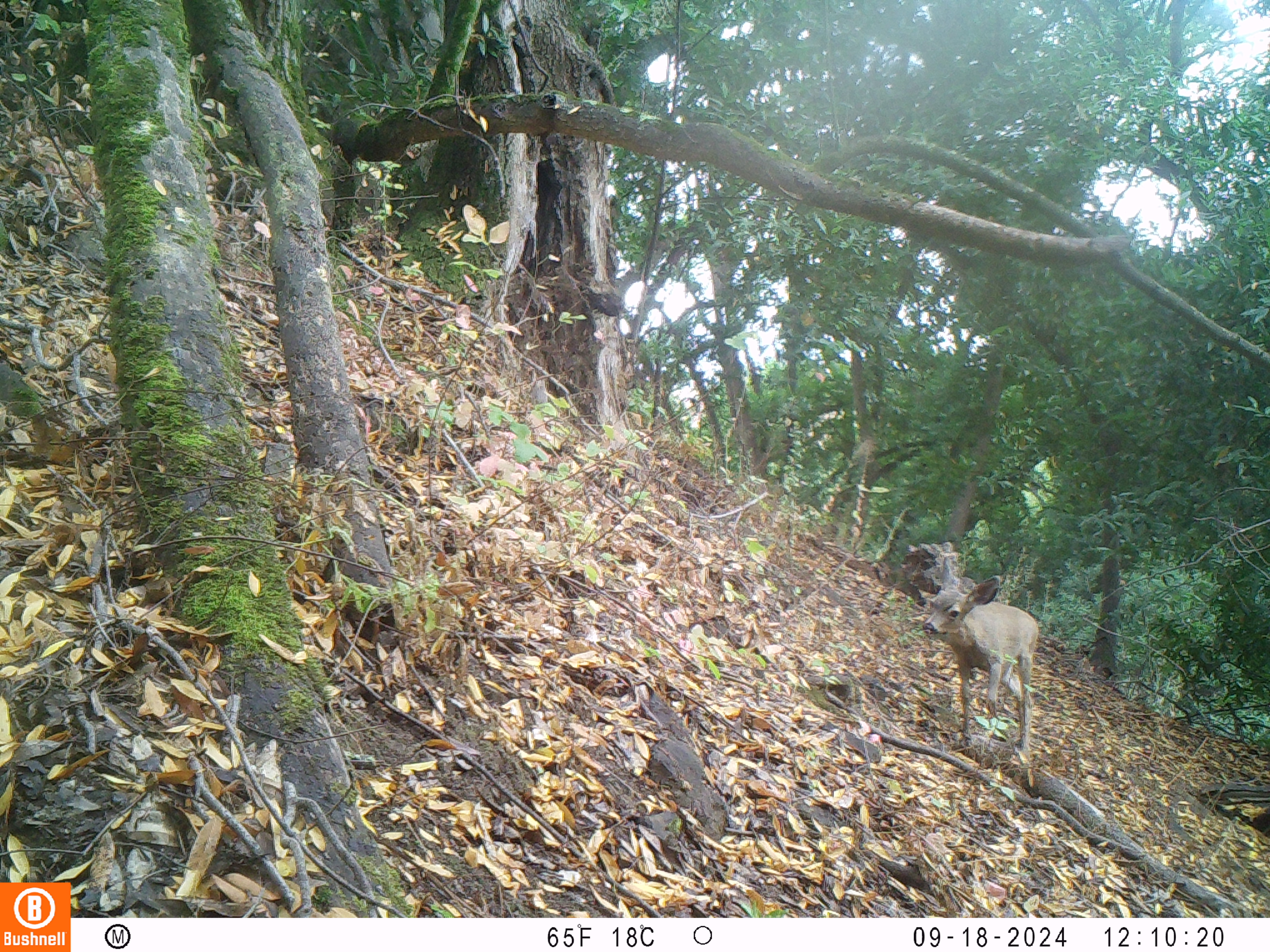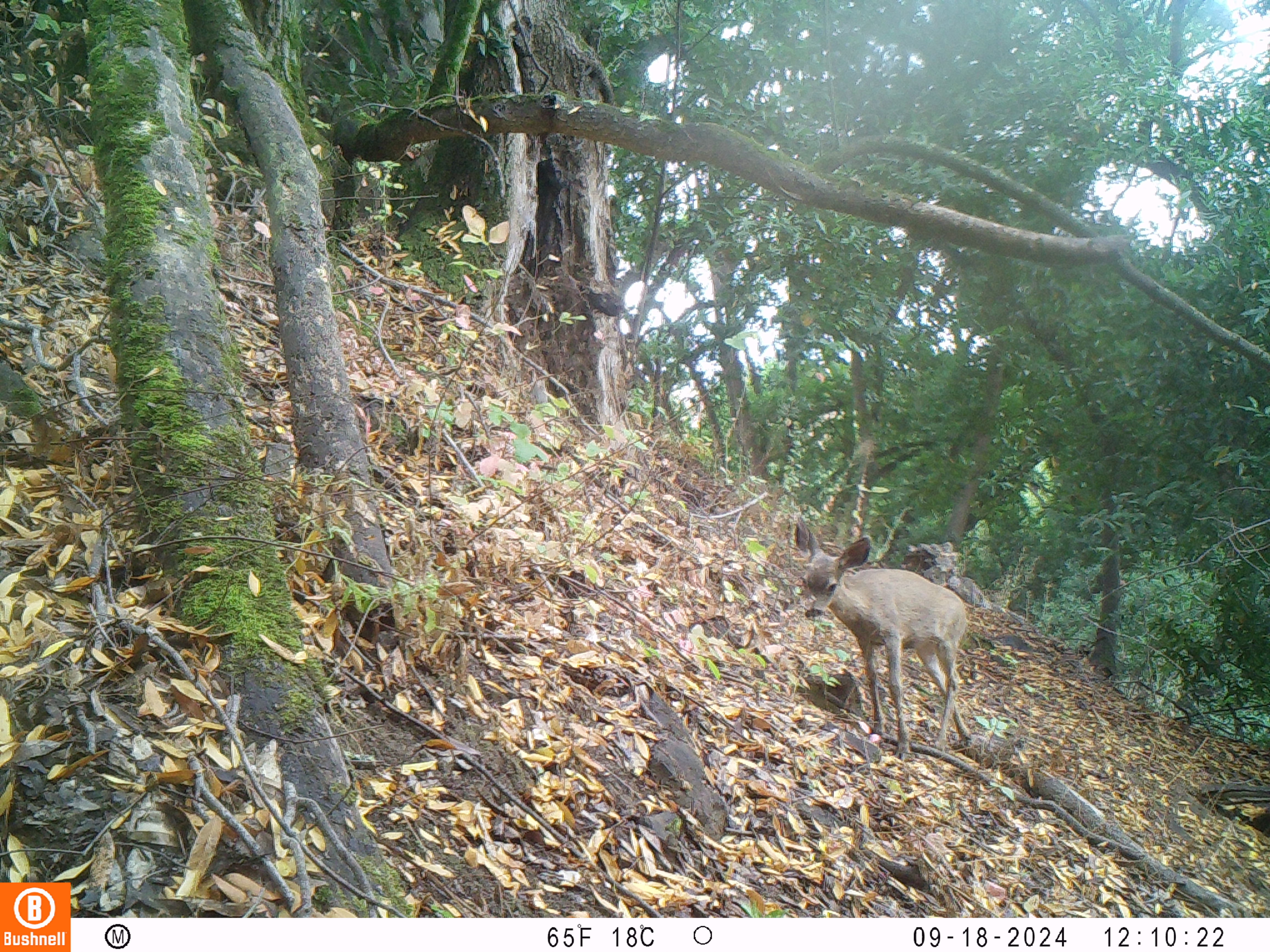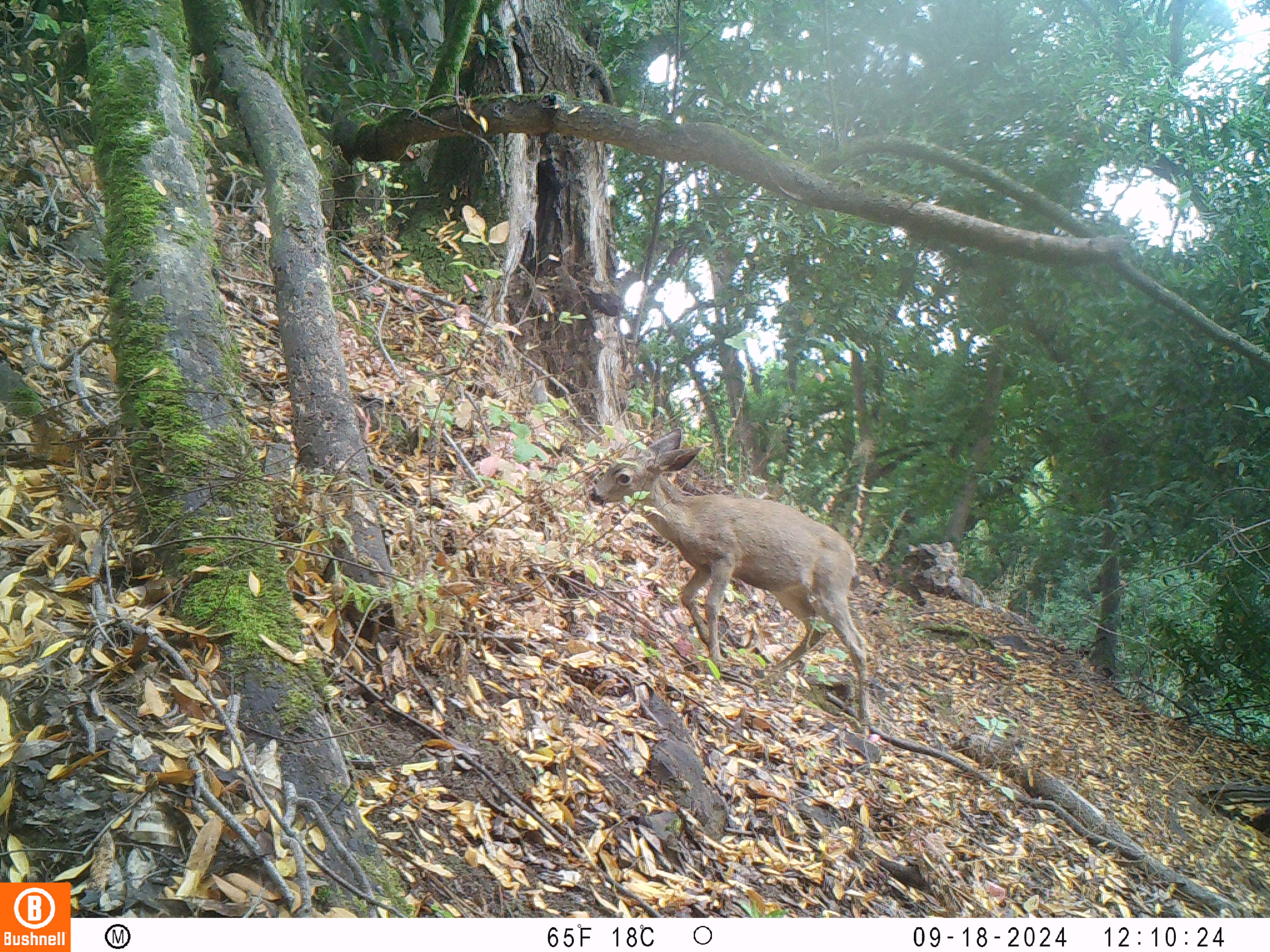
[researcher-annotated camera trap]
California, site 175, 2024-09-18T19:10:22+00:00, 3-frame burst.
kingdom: Animalia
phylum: Chordata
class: Mammalia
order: Artiodactyla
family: Cervidae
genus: Odocoileus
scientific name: Odocoileus hemionus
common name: mule deer